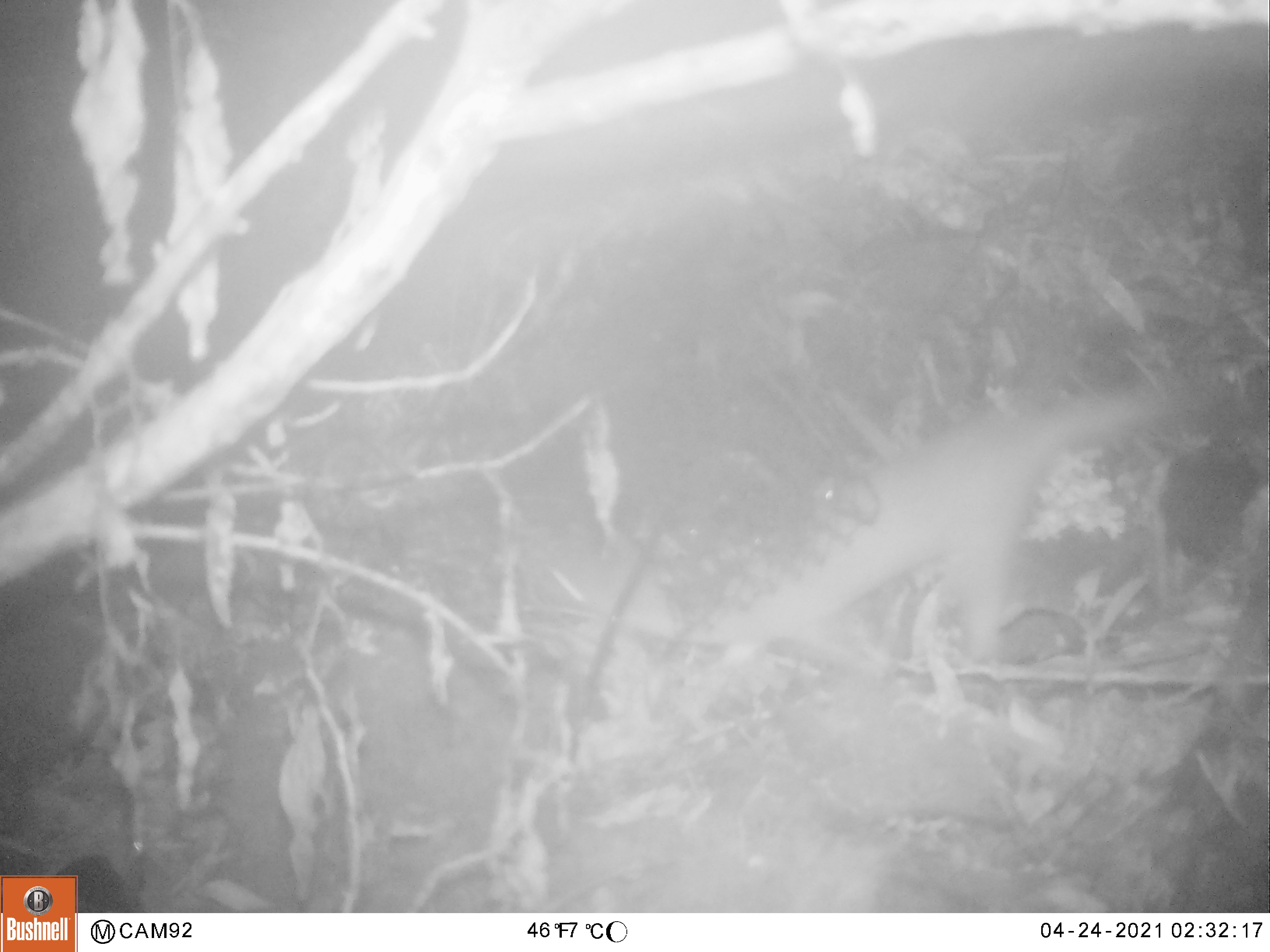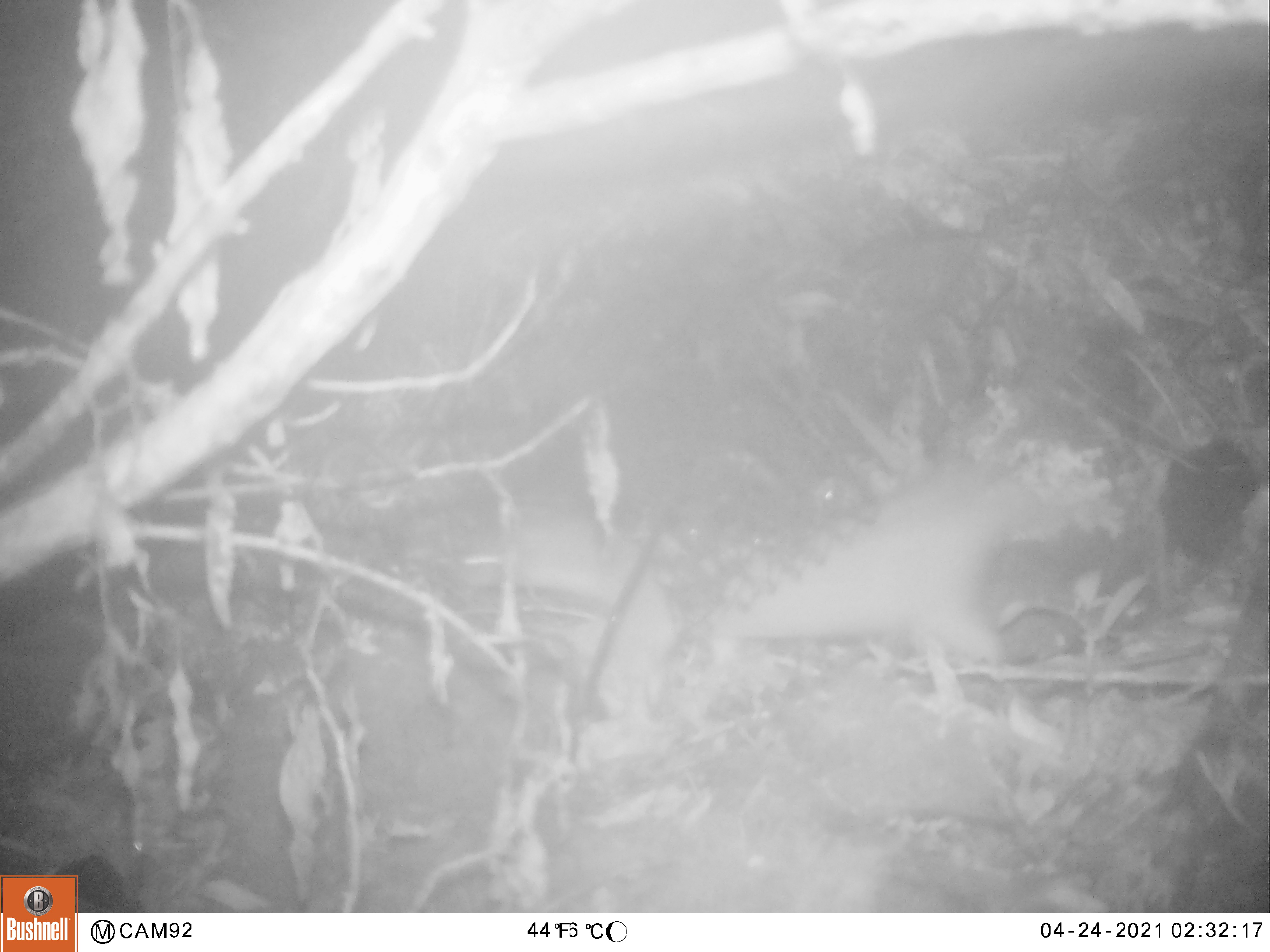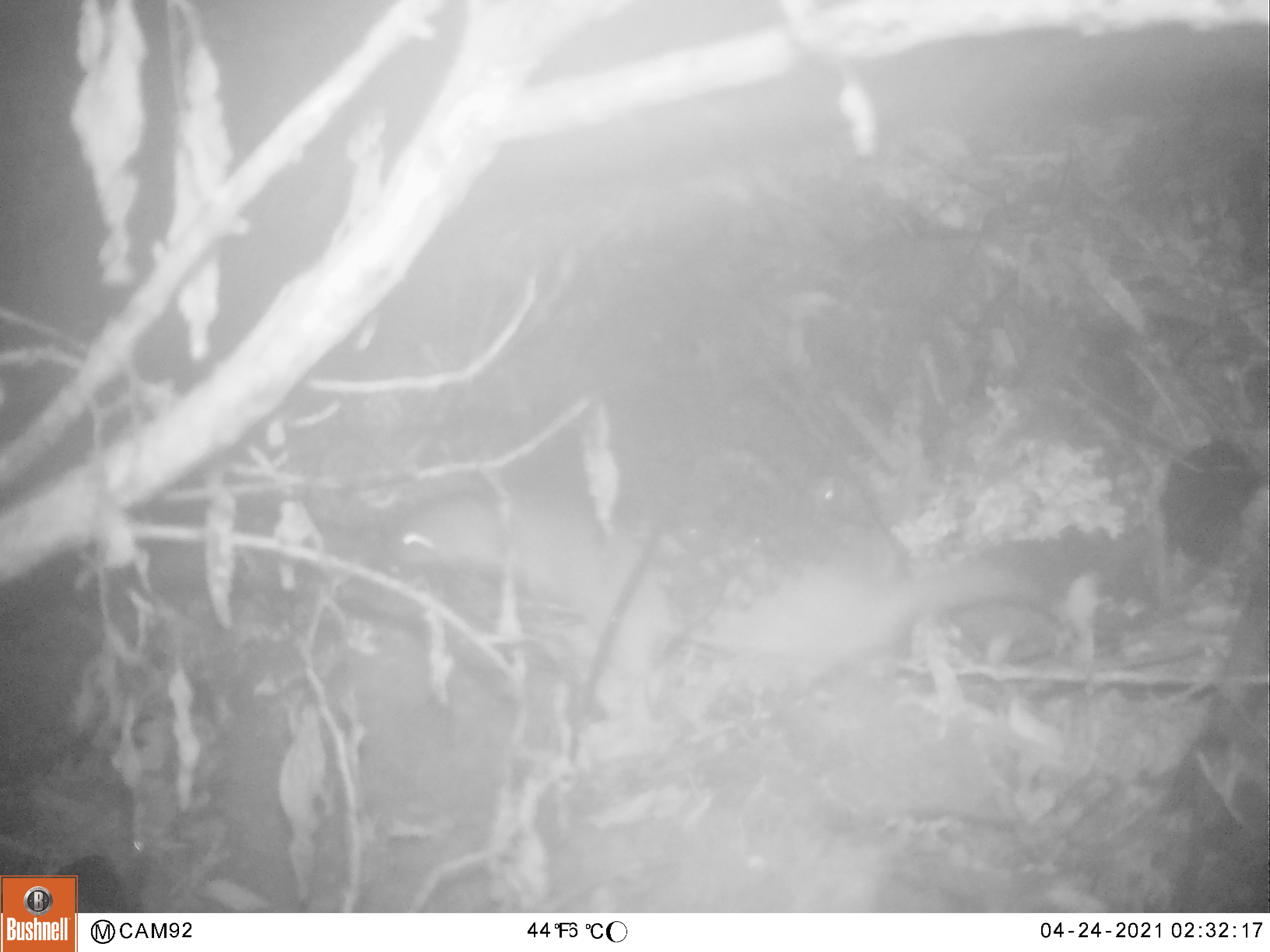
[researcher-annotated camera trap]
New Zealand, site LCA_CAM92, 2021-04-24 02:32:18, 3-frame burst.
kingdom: Animalia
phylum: Chordata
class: Mammalia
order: Carnivora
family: Mustelidae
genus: Mustela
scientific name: Mustela erminea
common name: stoat